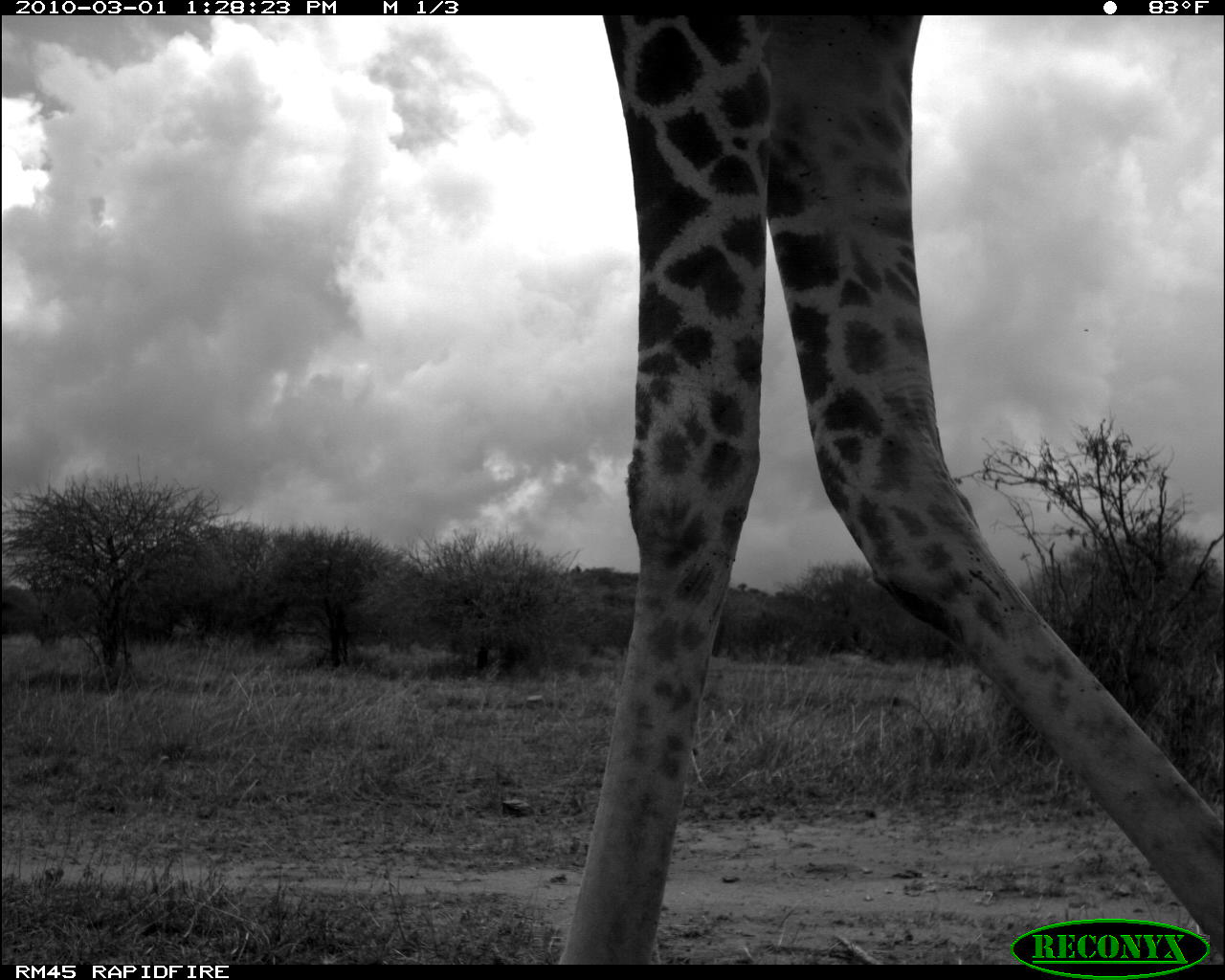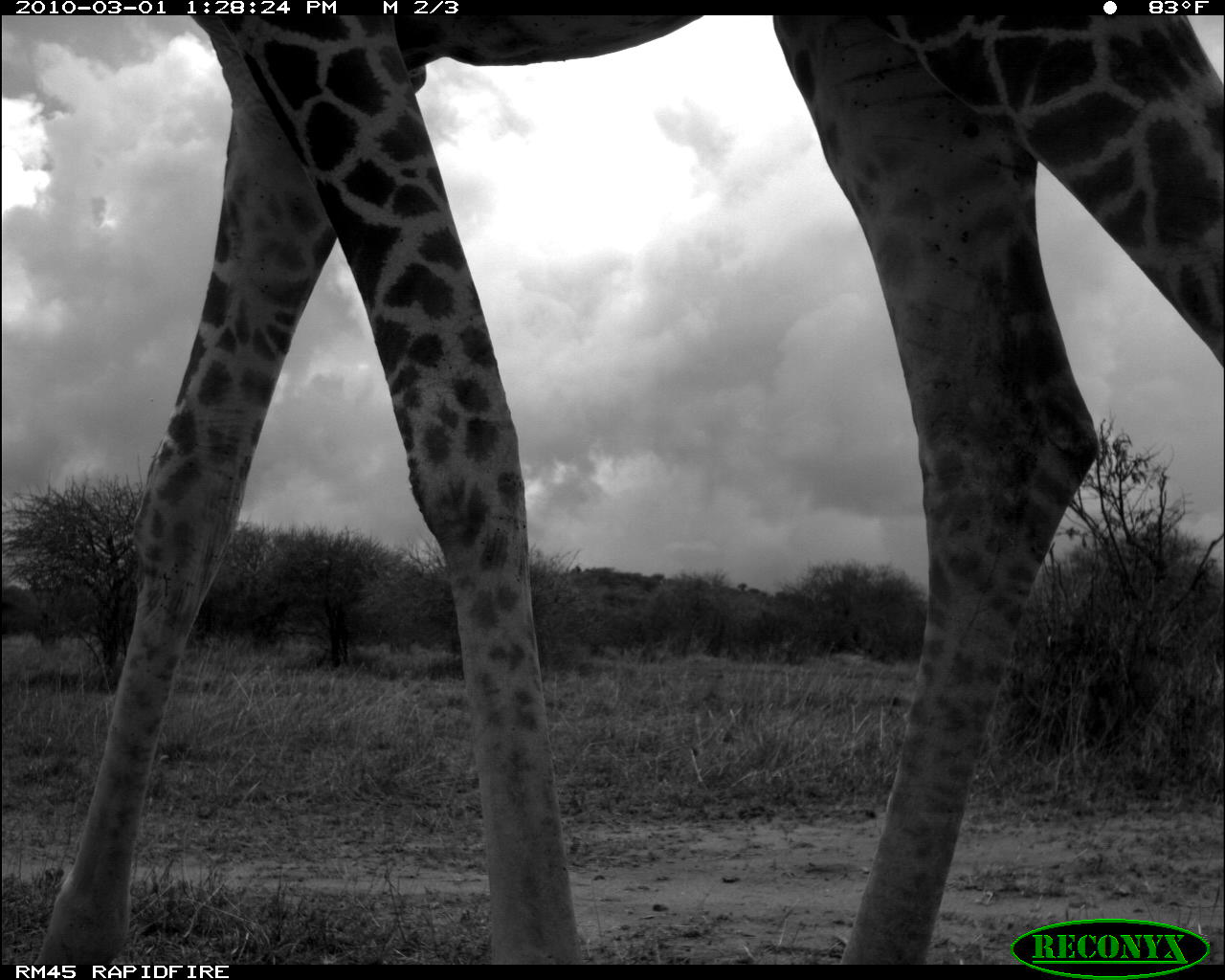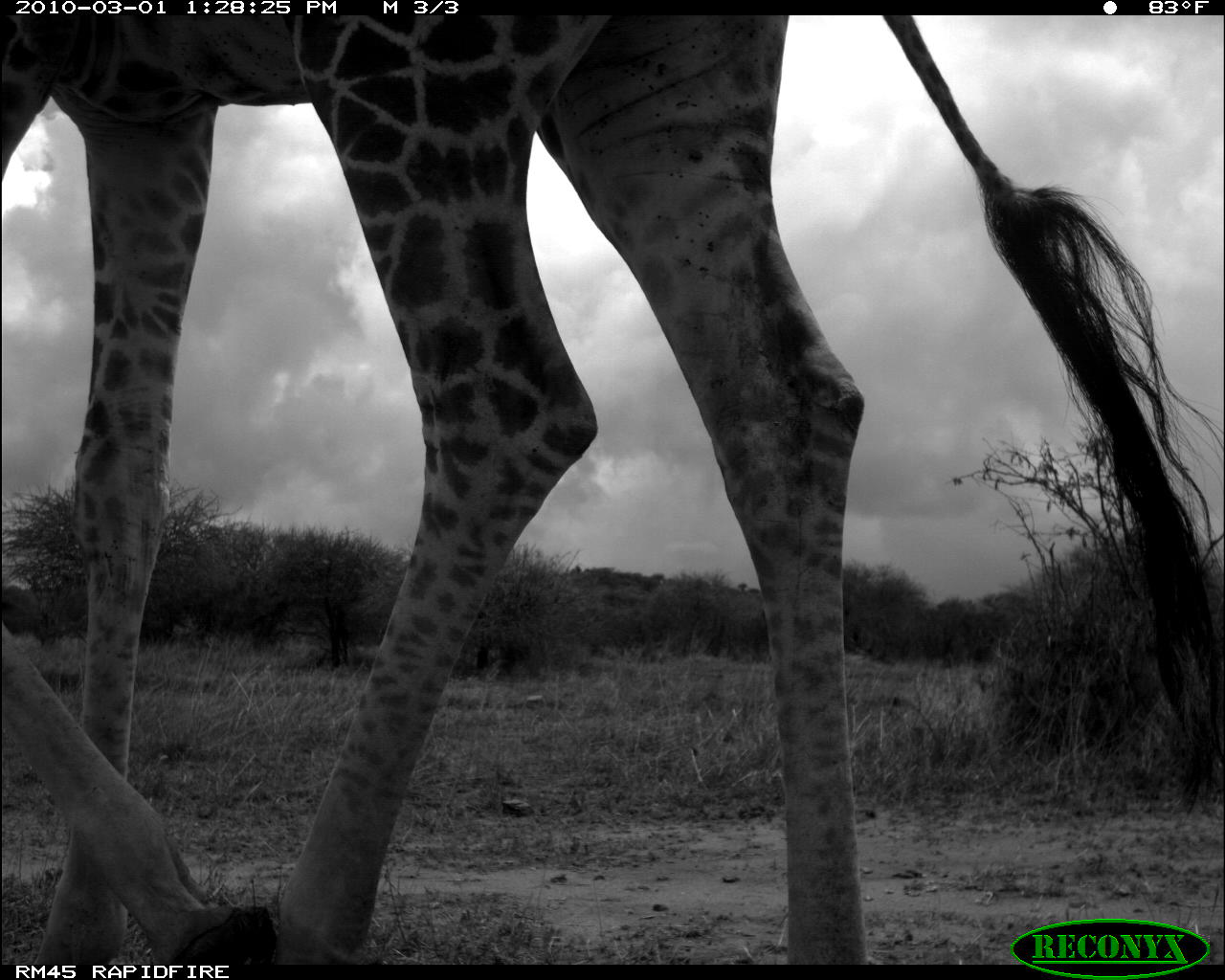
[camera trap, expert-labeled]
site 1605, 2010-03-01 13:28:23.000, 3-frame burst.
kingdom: Animalia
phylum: Chordata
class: Mammalia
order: Artiodactyla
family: Giraffidae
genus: Giraffa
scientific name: Giraffa camelopardalis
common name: giraffe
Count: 1.